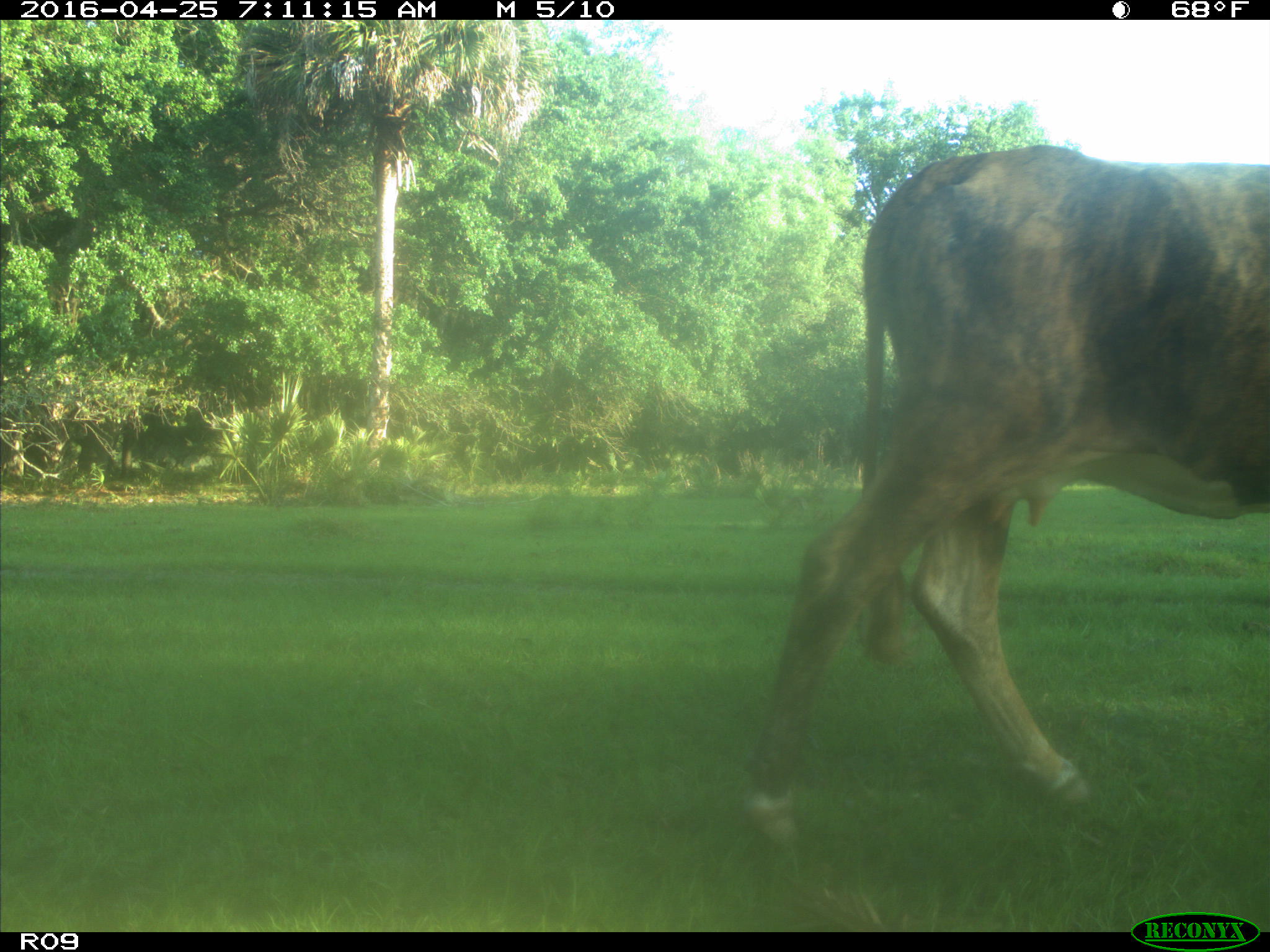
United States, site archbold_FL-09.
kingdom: Animalia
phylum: Chordata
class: Mammalia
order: Artiodactyla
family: Bovidae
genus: Bos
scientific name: Bos taurus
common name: domestic cow